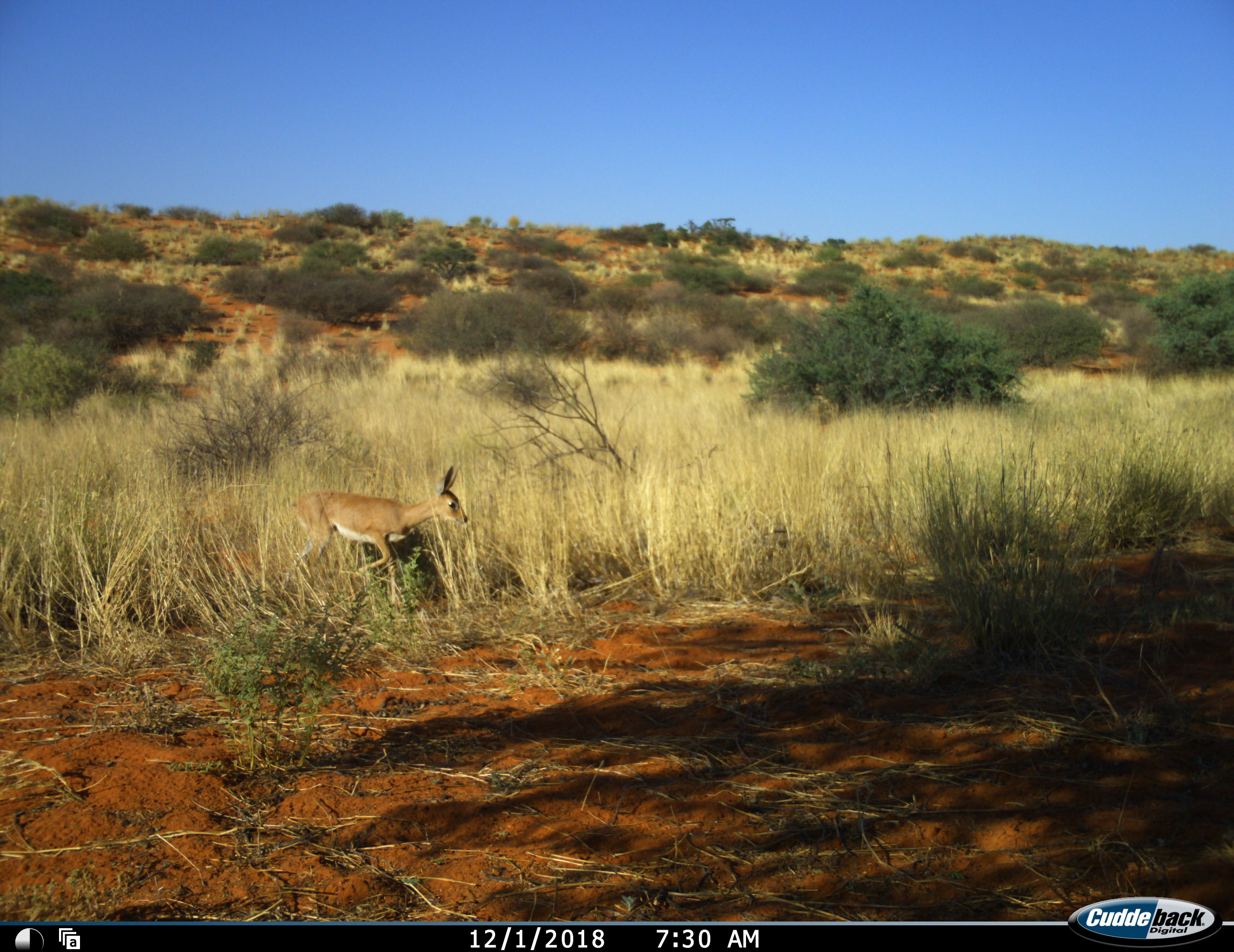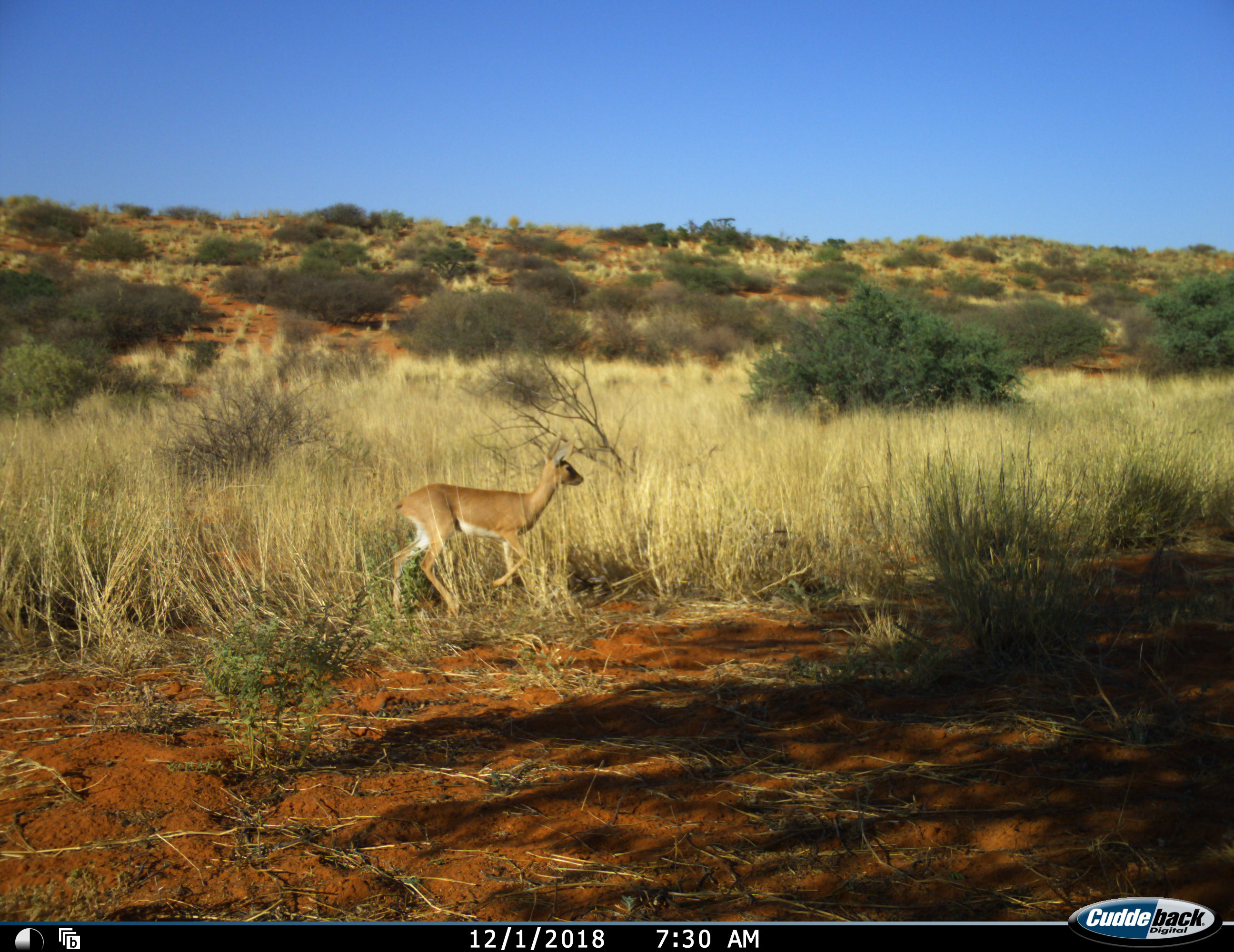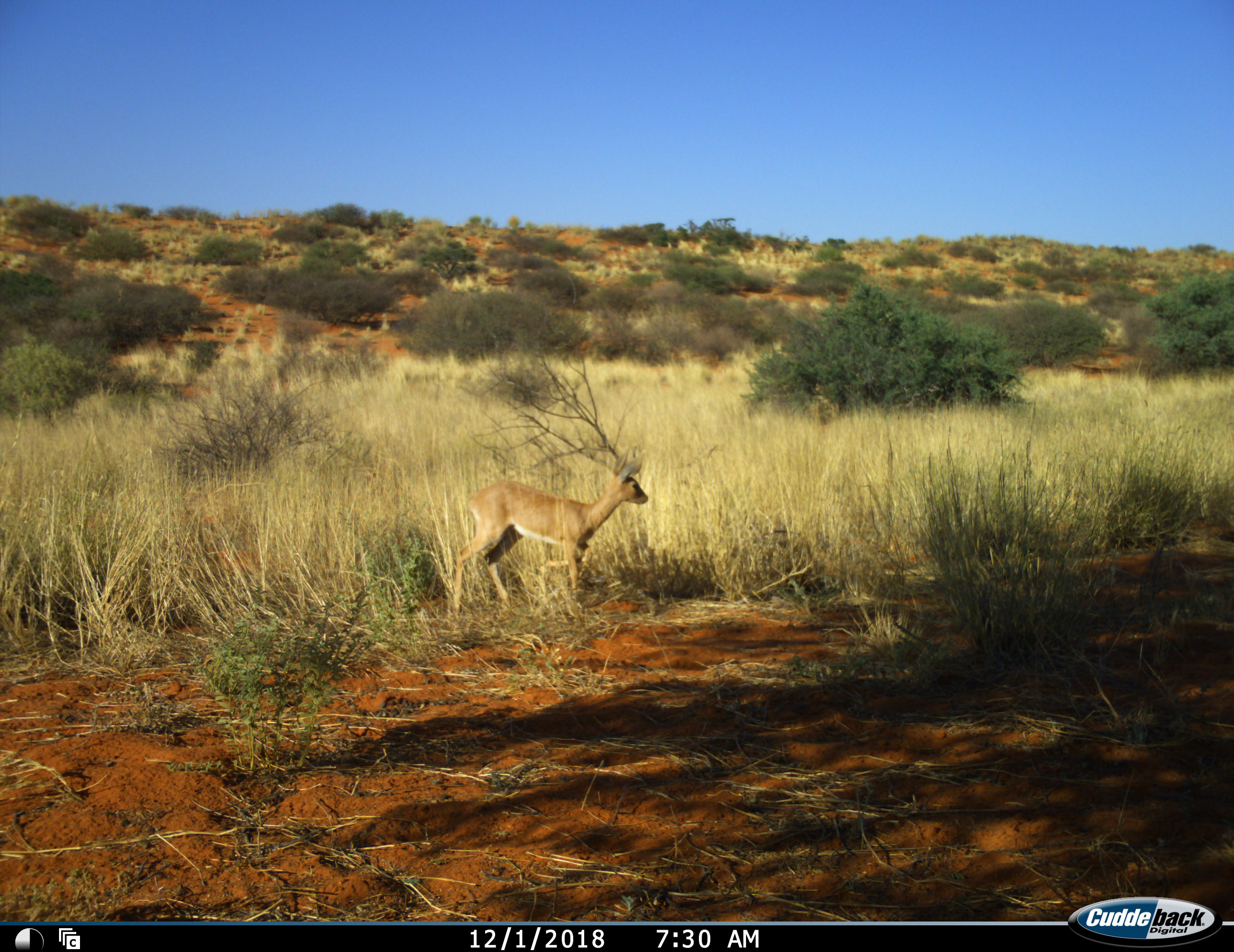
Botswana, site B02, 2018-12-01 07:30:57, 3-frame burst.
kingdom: Animalia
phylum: Chordata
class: Mammalia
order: Artiodactyla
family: Bovidae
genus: Raphicerus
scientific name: Raphicerus campestris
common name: steenbok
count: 1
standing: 0%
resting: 0%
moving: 100%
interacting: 0%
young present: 0%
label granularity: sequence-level